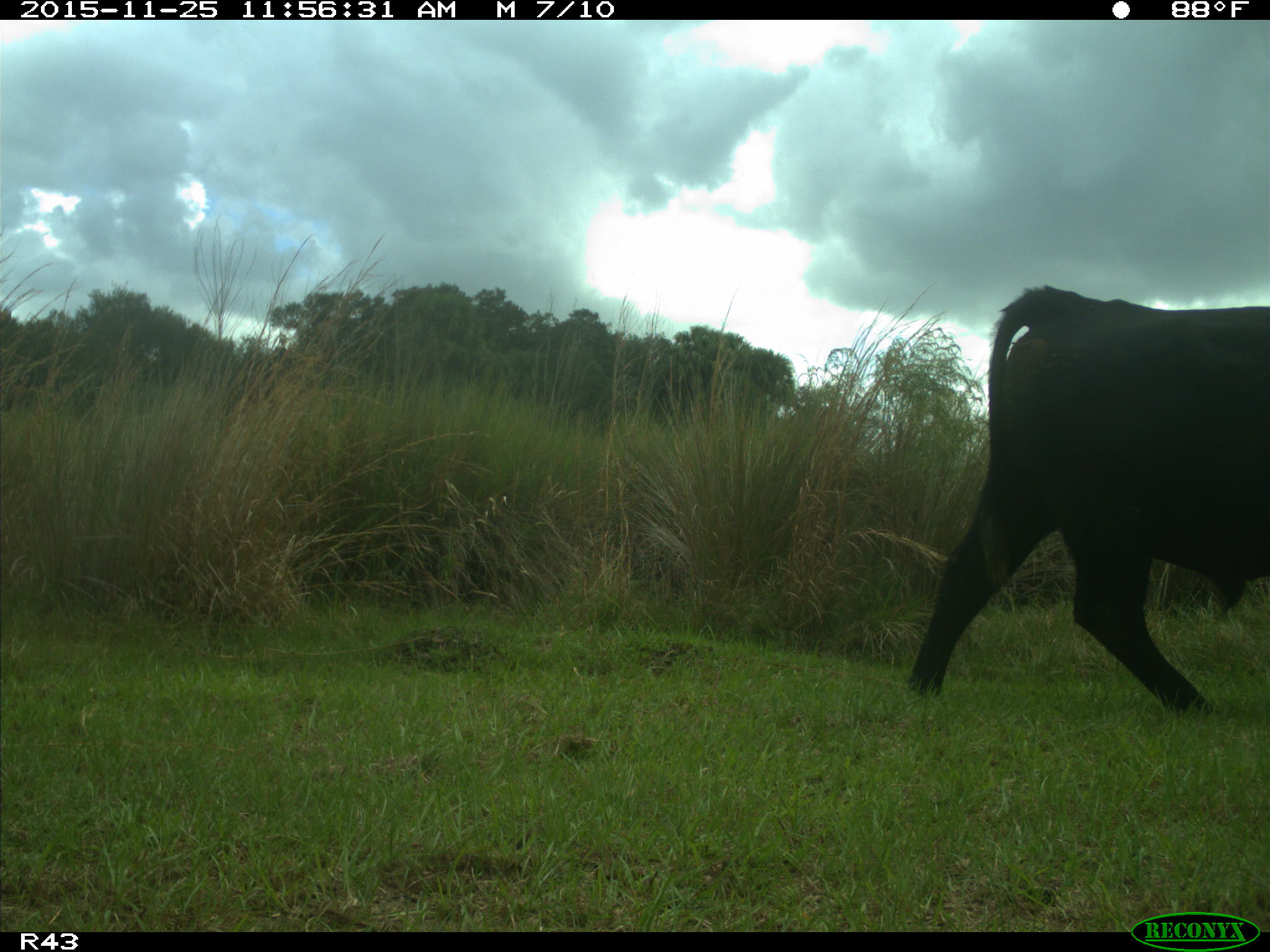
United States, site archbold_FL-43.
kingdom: Animalia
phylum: Chordata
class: Mammalia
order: Artiodactyla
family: Bovidae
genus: Bos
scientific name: Bos taurus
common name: domestic cow